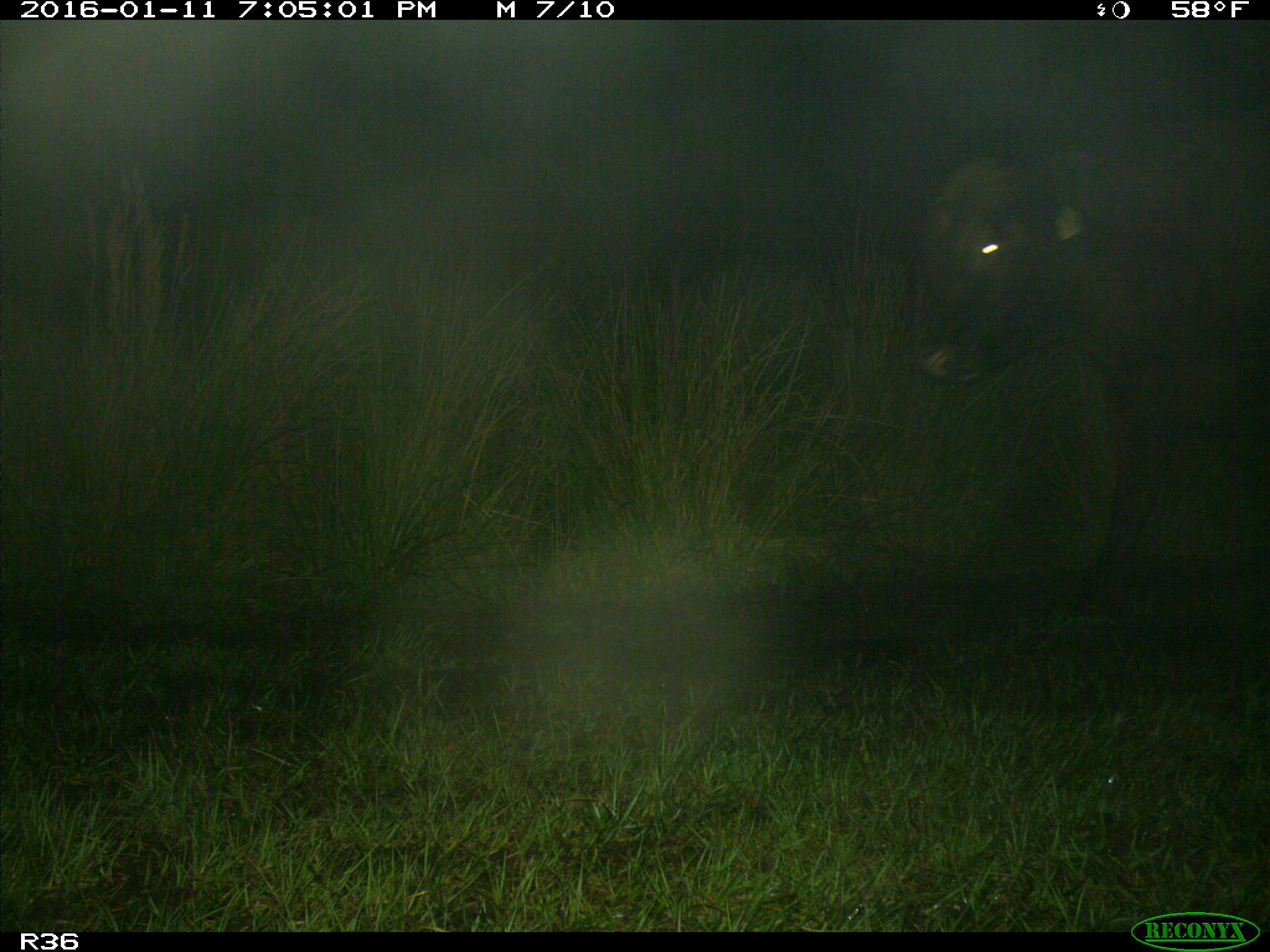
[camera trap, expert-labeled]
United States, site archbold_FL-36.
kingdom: Animalia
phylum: Chordata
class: Mammalia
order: Artiodactyla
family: Bovidae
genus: Bos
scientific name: Bos taurus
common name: domestic cow